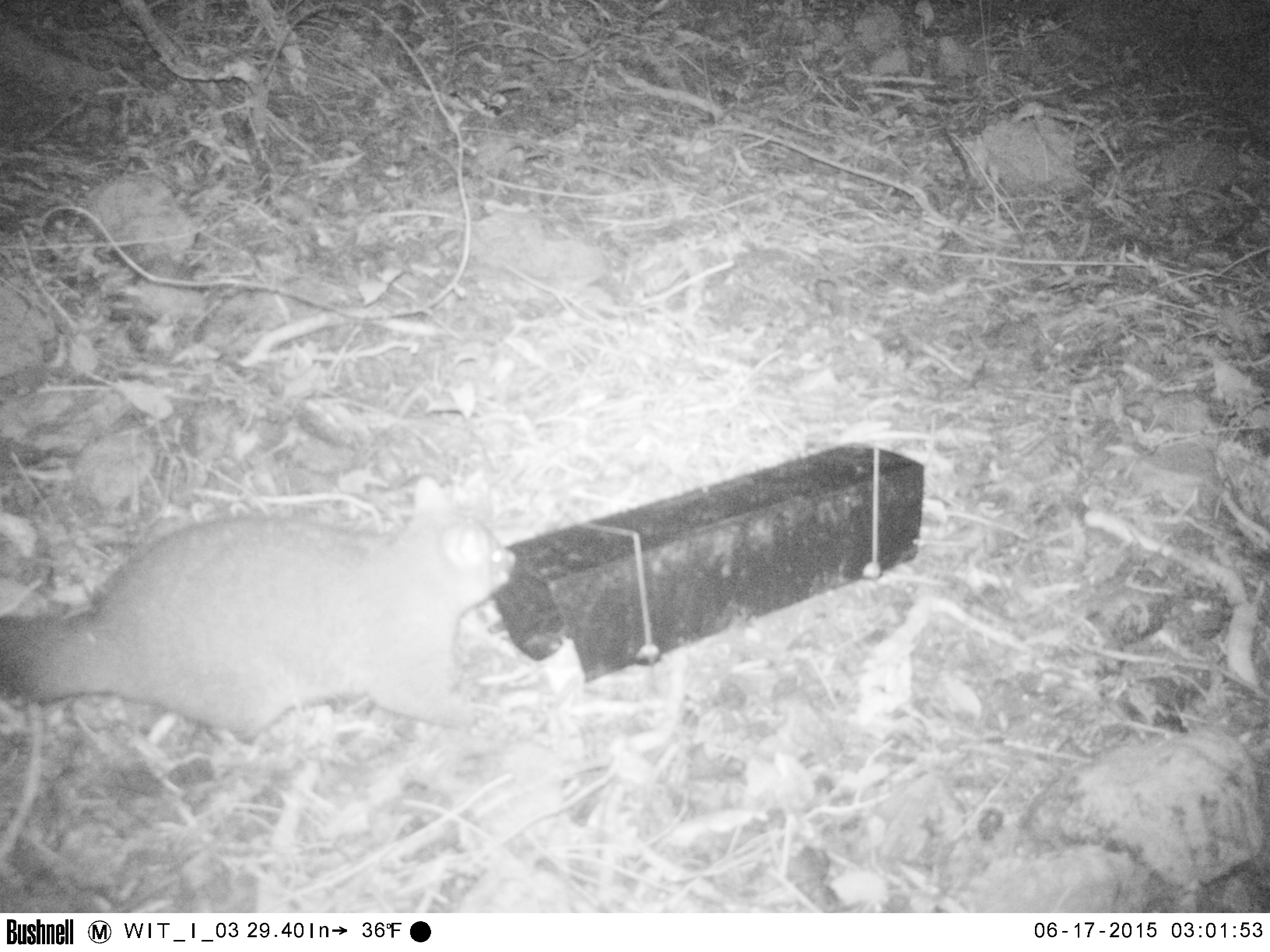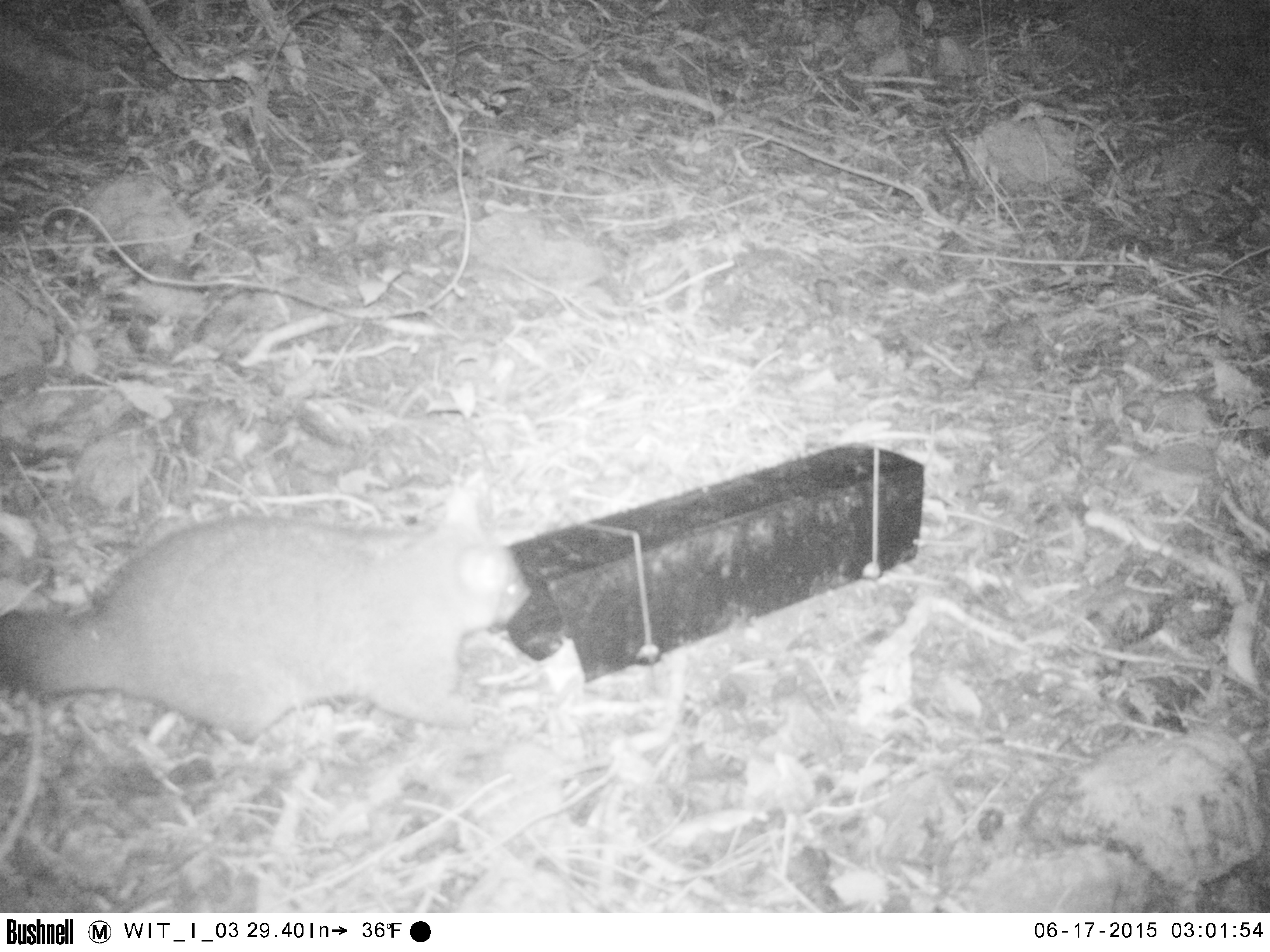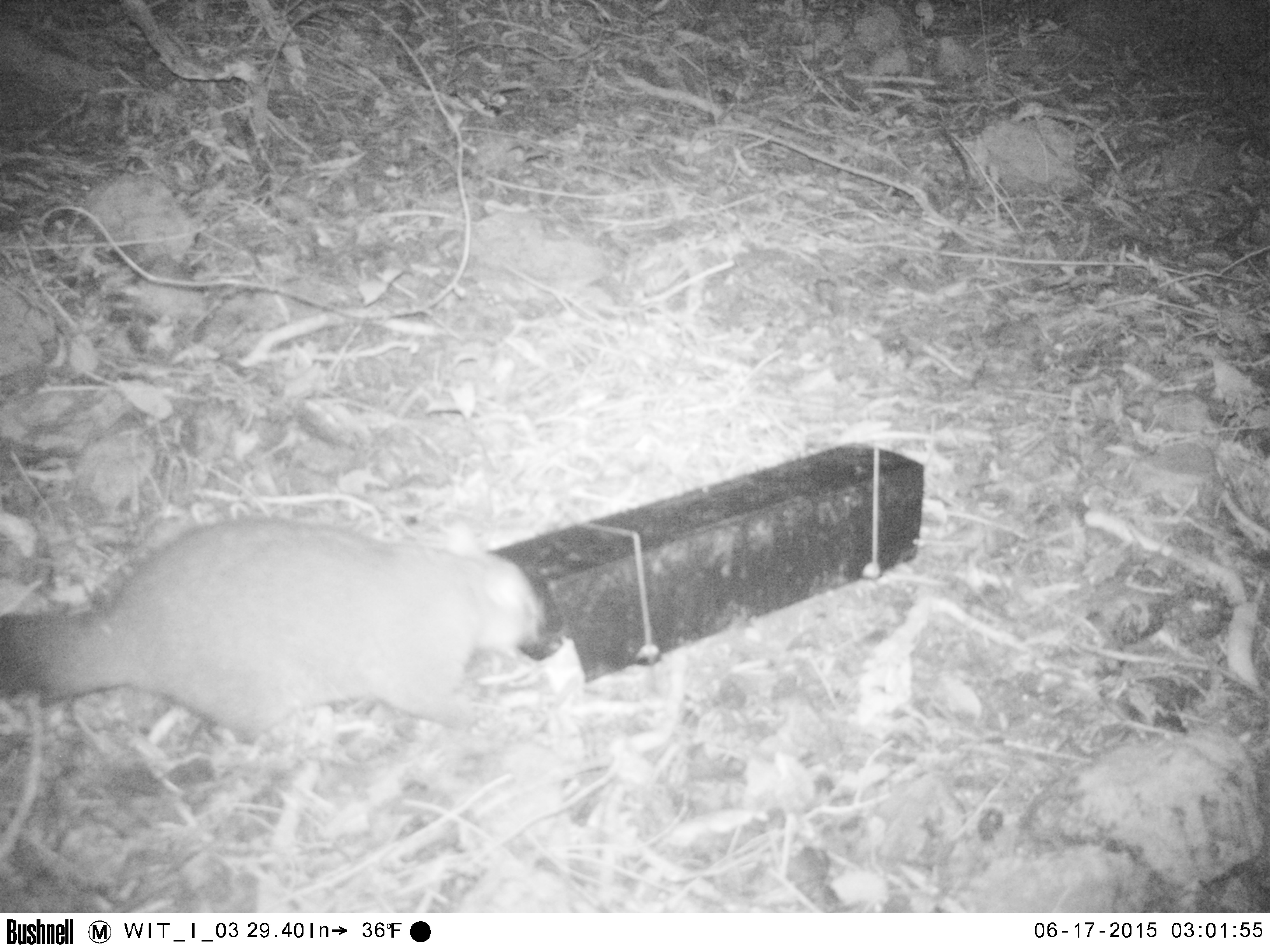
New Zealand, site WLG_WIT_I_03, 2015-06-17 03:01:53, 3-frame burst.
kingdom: Animalia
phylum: Chordata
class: Mammalia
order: Diprotodontia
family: Phalangeridae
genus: Trichosurus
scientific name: Trichosurus vulpecula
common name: common brushtail possum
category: possum